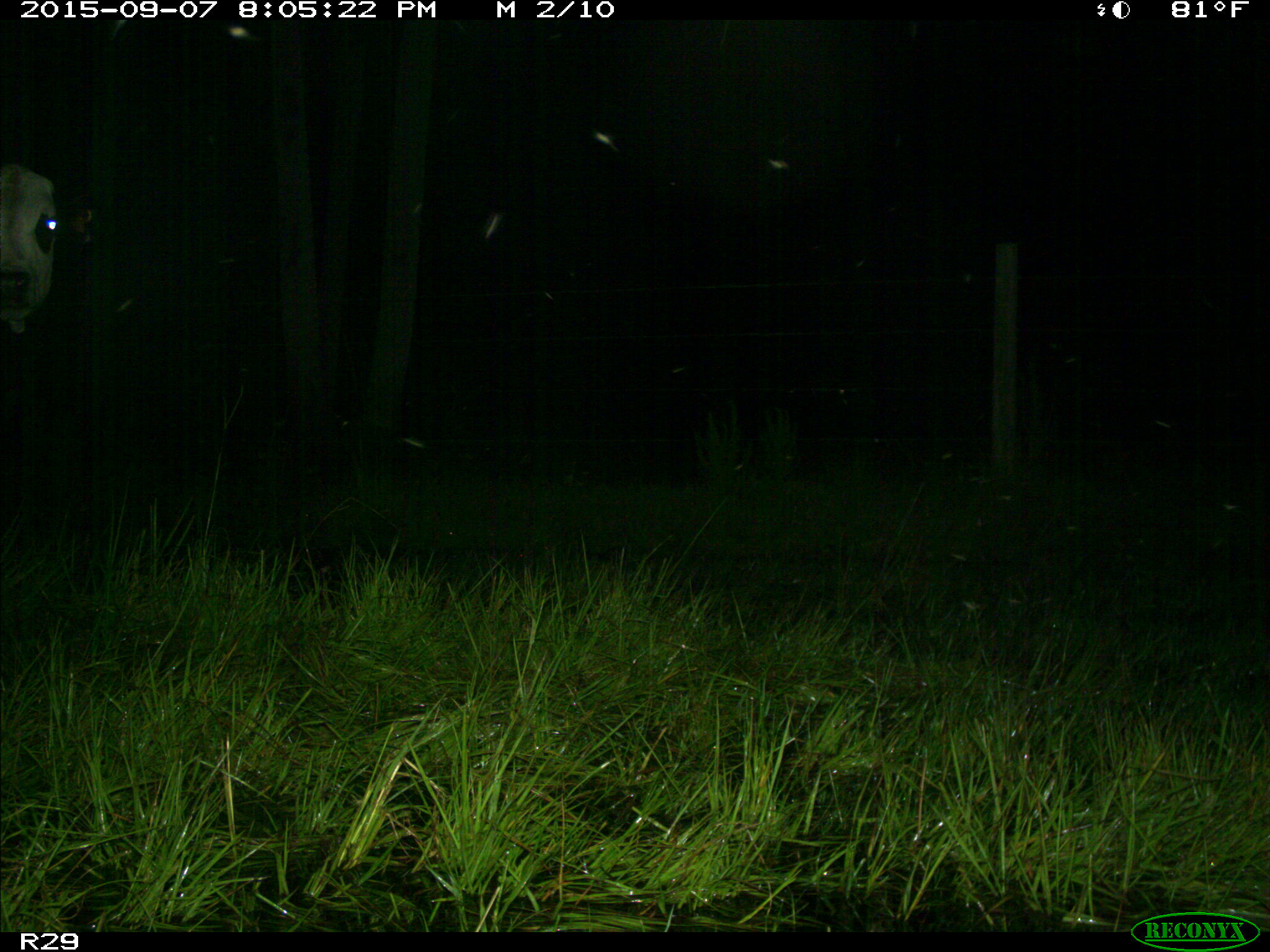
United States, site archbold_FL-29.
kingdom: Animalia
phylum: Chordata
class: Mammalia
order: Artiodactyla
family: Bovidae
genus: Bos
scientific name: Bos taurus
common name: domestic cow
Bos taurus (domestic cow).